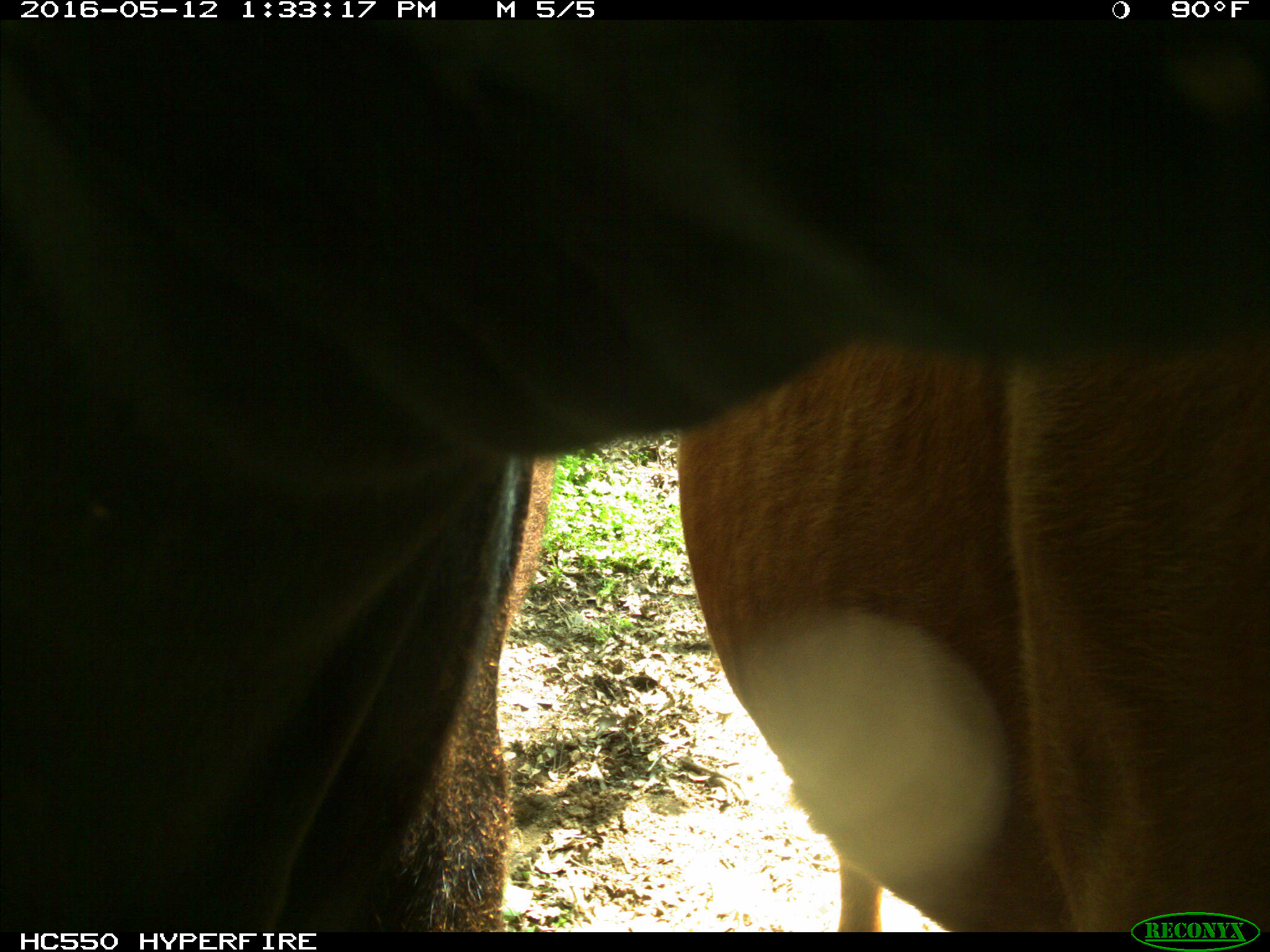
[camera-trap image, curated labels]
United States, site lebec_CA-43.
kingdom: Animalia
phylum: Chordata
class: Mammalia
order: Artiodactyla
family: Bovidae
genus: Bos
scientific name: Bos taurus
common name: domestic cow